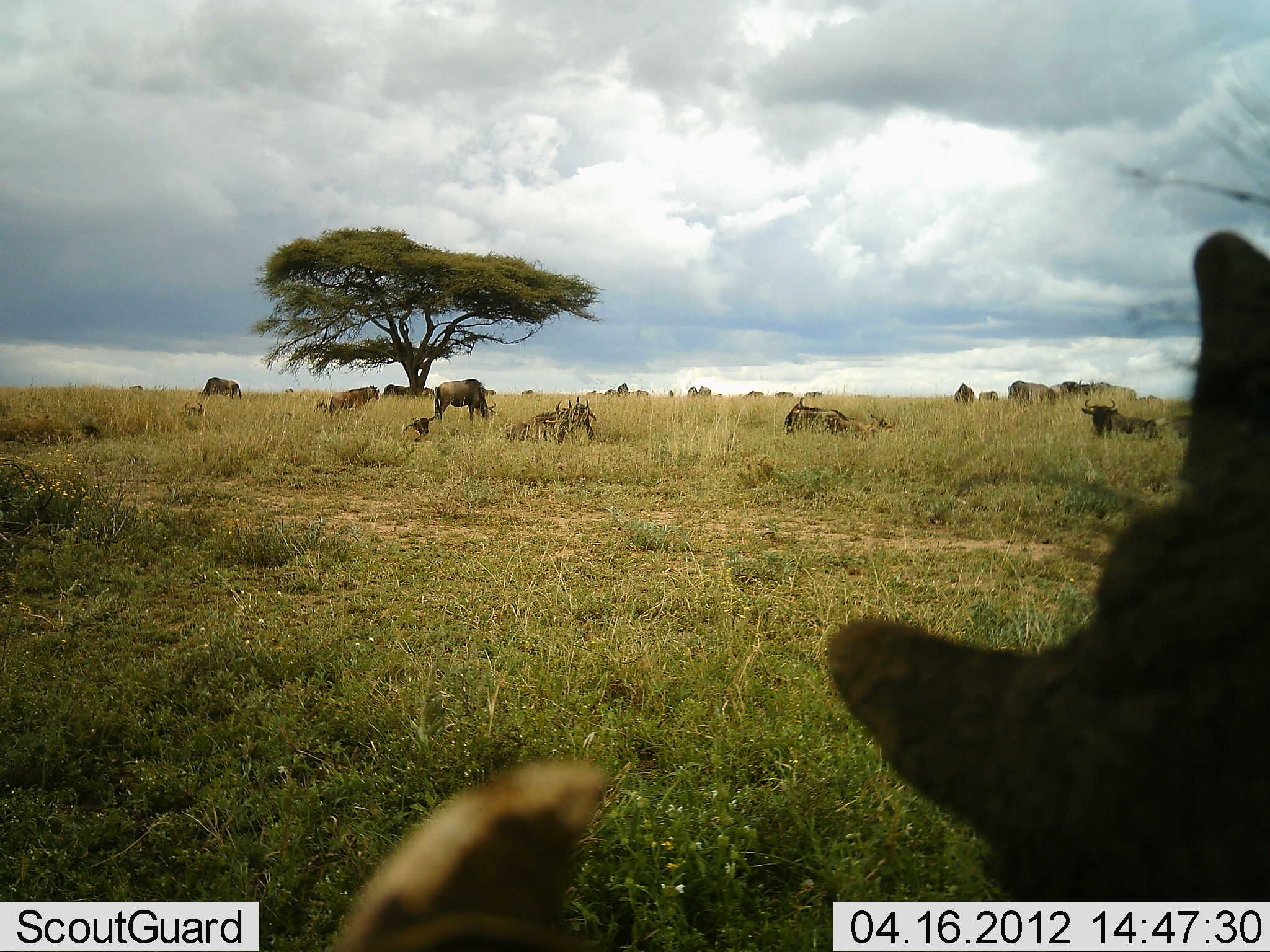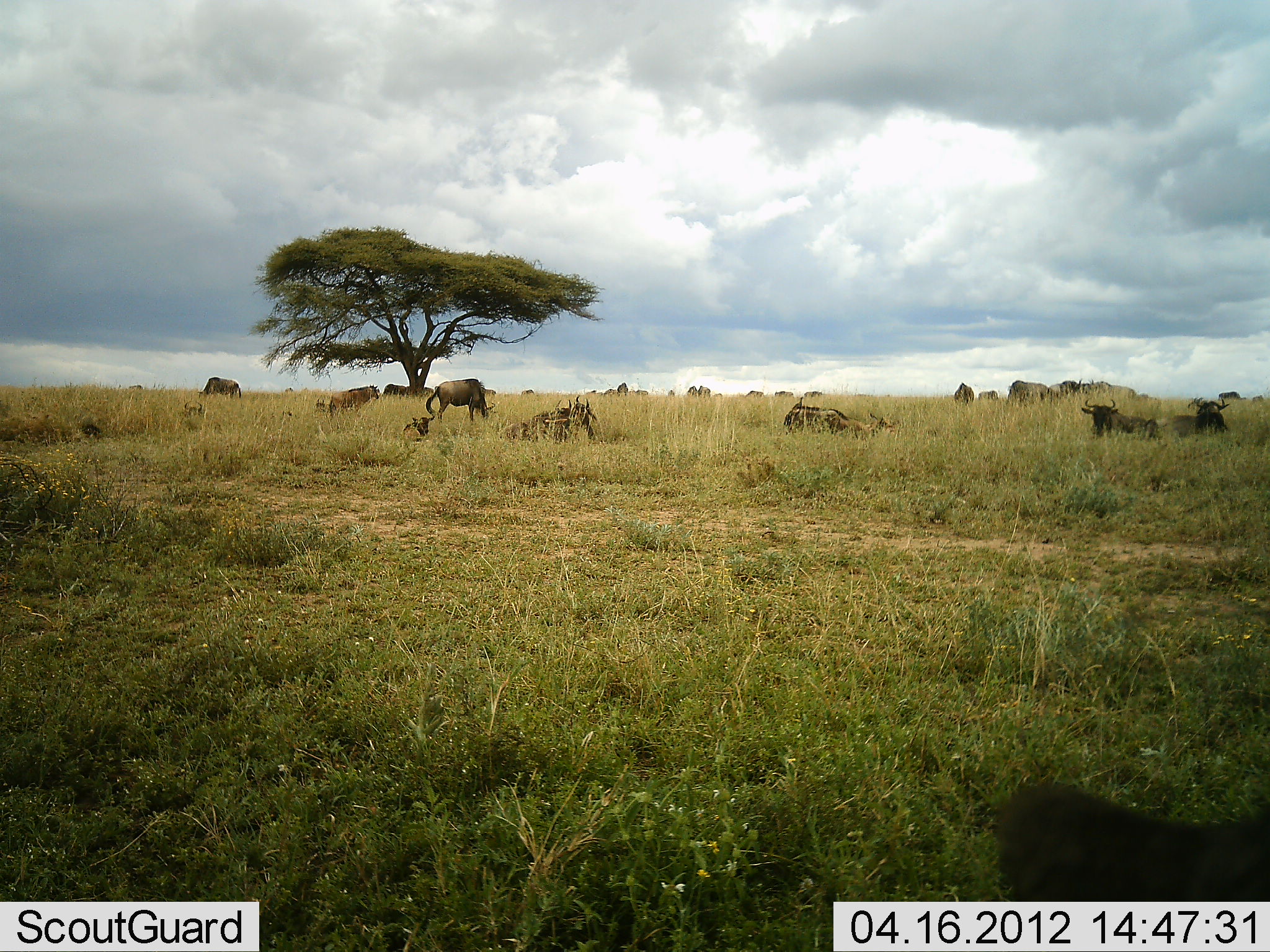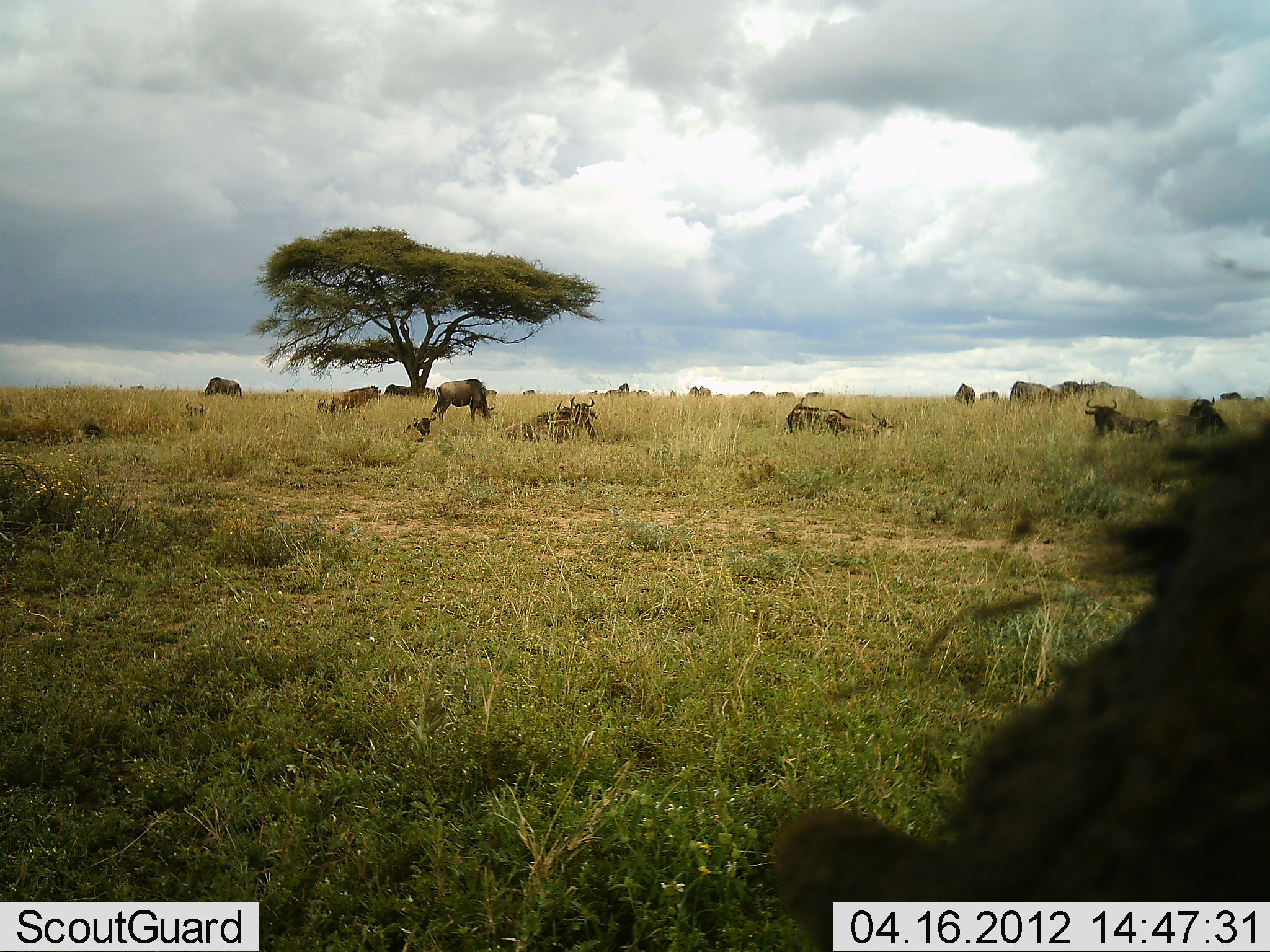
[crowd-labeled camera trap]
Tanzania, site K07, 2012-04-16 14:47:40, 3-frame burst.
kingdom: Animalia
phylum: Chordata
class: Mammalia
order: Artiodactyla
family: Suidae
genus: Phacochoerus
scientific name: Phacochoerus africanus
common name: warthog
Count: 1.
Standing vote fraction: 67%.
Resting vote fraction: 17%.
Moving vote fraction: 17%.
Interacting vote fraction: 0%.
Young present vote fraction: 0%.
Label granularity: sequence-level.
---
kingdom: Animalia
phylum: Chordata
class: Mammalia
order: Artiodactyla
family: Bovidae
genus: Connochaetes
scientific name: Connochaetes taurinus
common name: blue wildebeest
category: wildebeest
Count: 11-50.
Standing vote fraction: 75%.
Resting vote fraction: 91%.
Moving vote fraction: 6%.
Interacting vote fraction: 0%.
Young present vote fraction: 25%.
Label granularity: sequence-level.